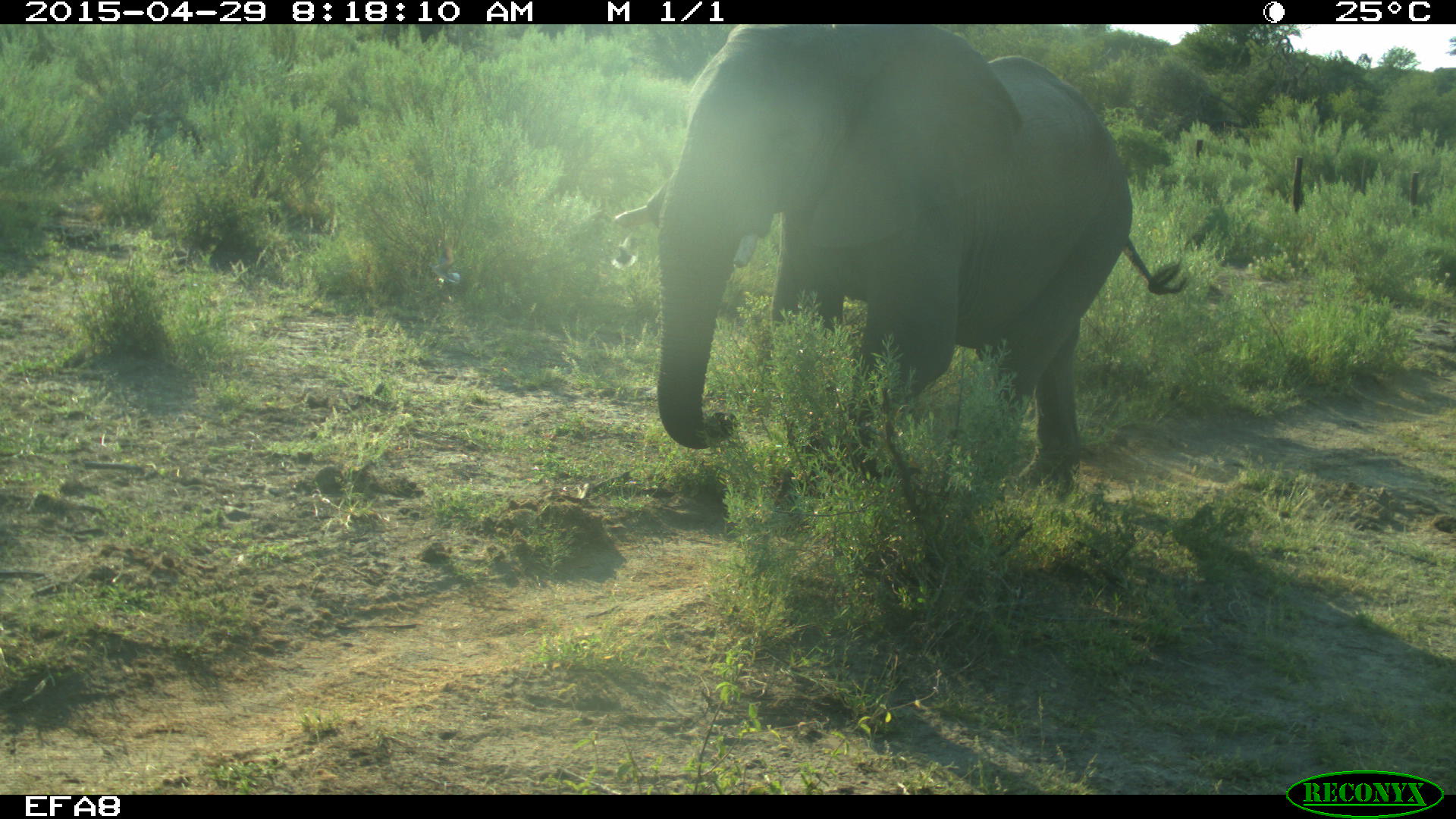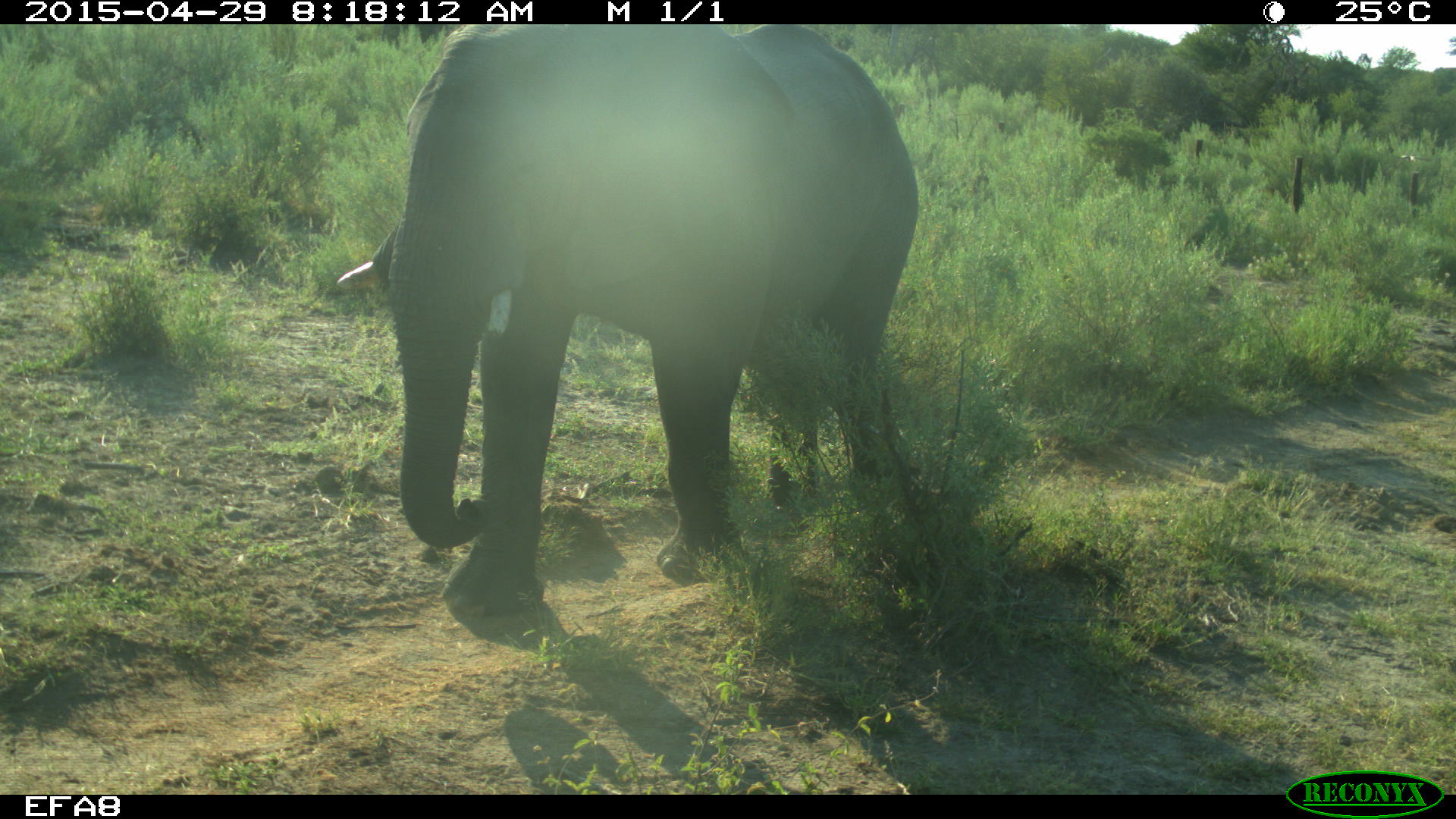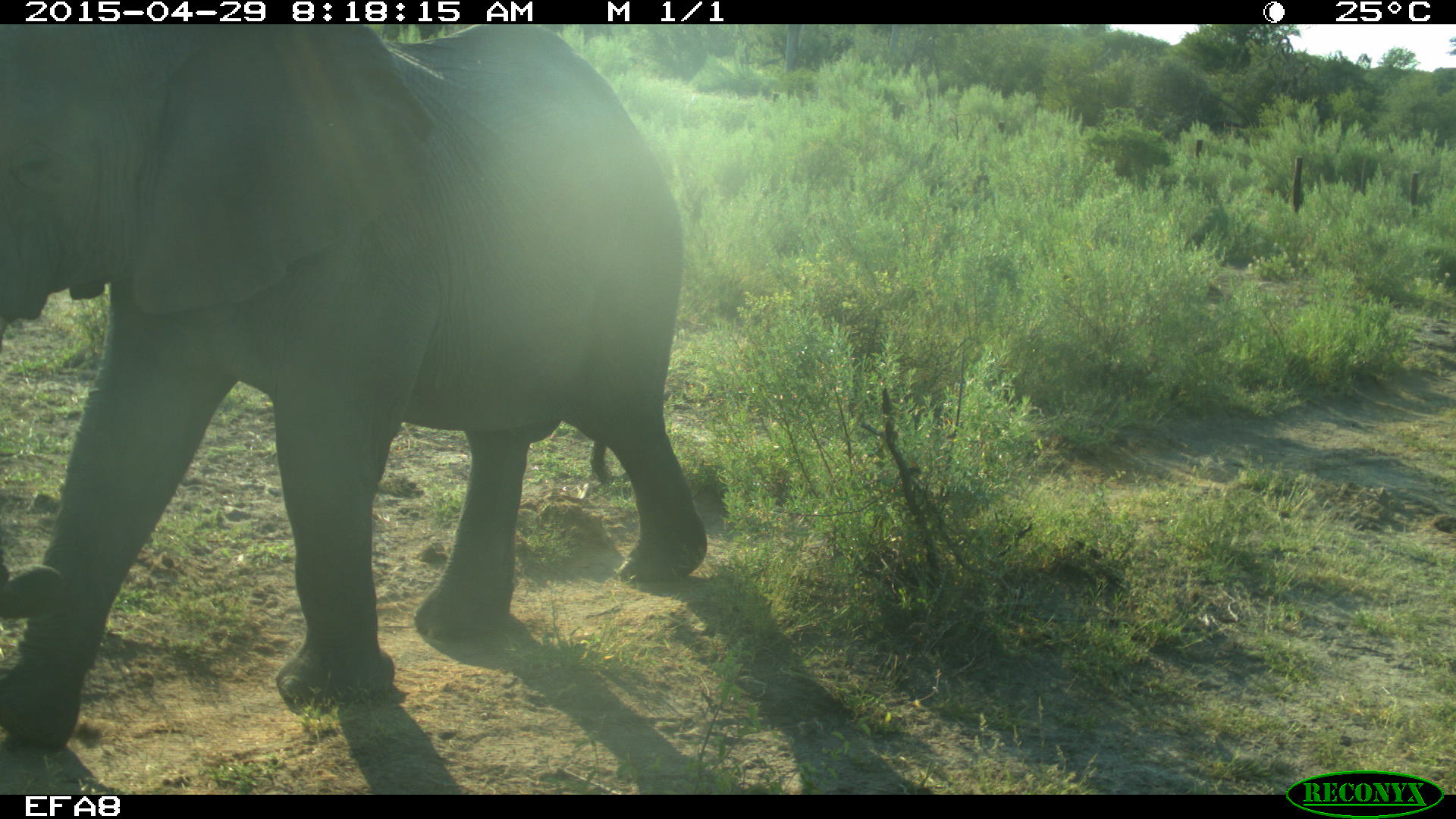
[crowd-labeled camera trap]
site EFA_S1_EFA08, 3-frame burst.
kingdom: Animalia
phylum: Chordata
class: Mammalia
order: Proboscidea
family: Elephantidae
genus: Loxodonta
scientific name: Loxodonta africana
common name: african bush elephant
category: elephant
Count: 1.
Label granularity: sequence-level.